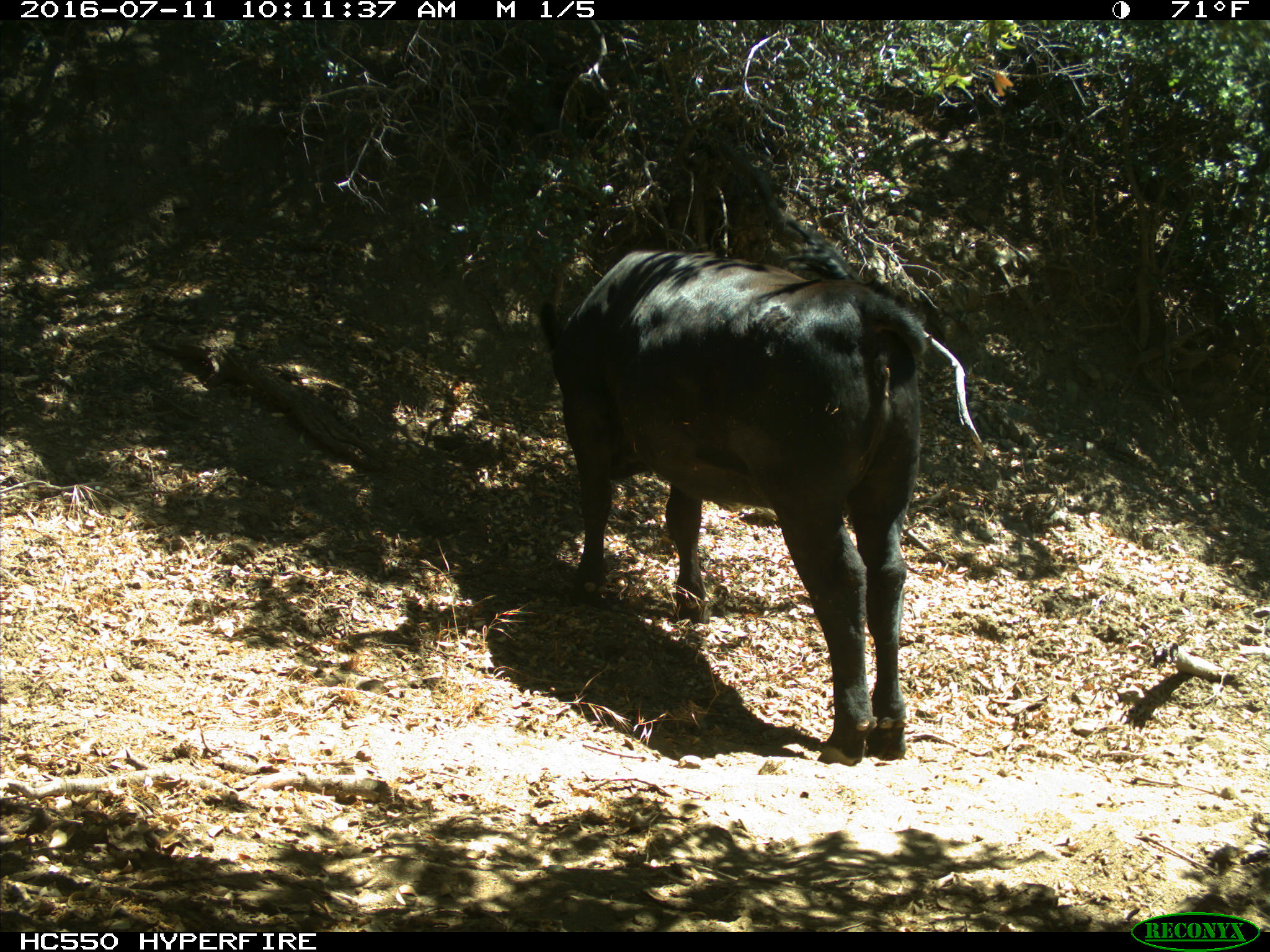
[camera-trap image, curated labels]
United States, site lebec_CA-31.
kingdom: Animalia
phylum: Chordata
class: Mammalia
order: Artiodactyla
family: Bovidae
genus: Bos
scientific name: Bos taurus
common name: domestic cow